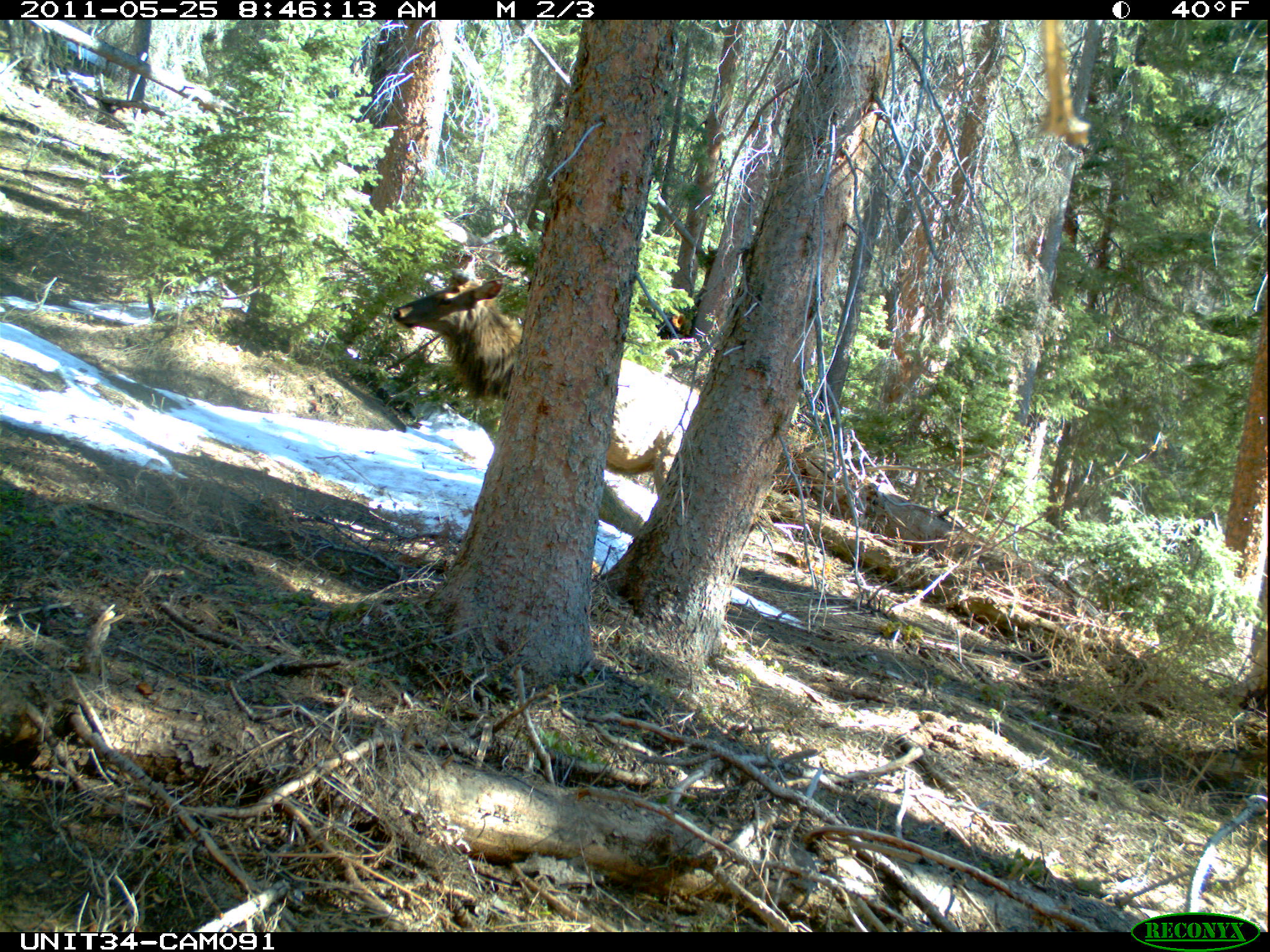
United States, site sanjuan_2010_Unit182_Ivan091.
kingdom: Animalia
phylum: Chordata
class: Mammalia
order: Artiodactyla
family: Cervidae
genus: Cervus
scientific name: Cervus elaphus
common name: red deer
Cervus elaphus (red deer).